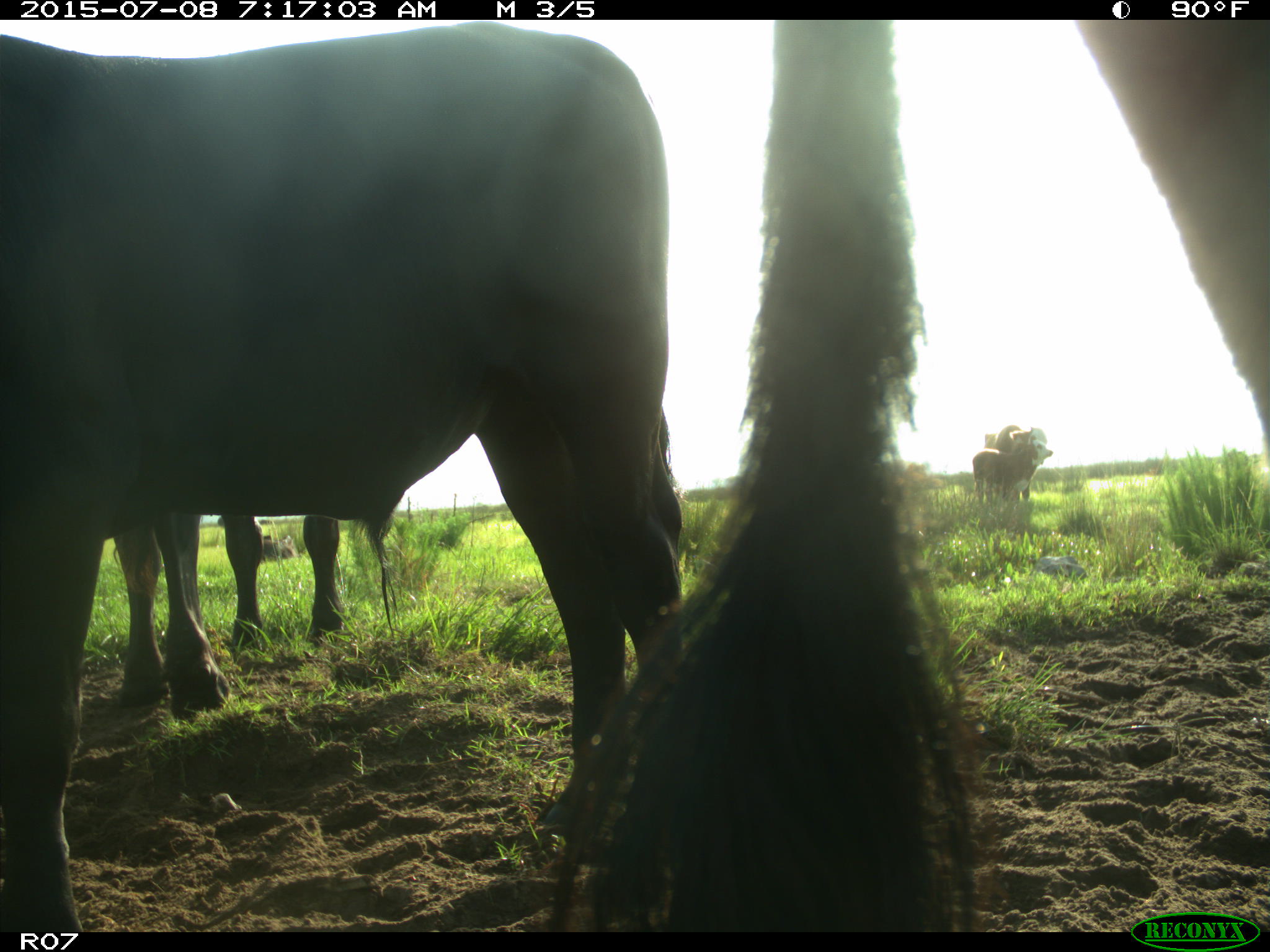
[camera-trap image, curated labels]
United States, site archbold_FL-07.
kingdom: Animalia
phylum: Chordata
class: Mammalia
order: Artiodactyla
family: Bovidae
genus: Bos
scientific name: Bos taurus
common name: domestic cow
Bos taurus (domestic cow).